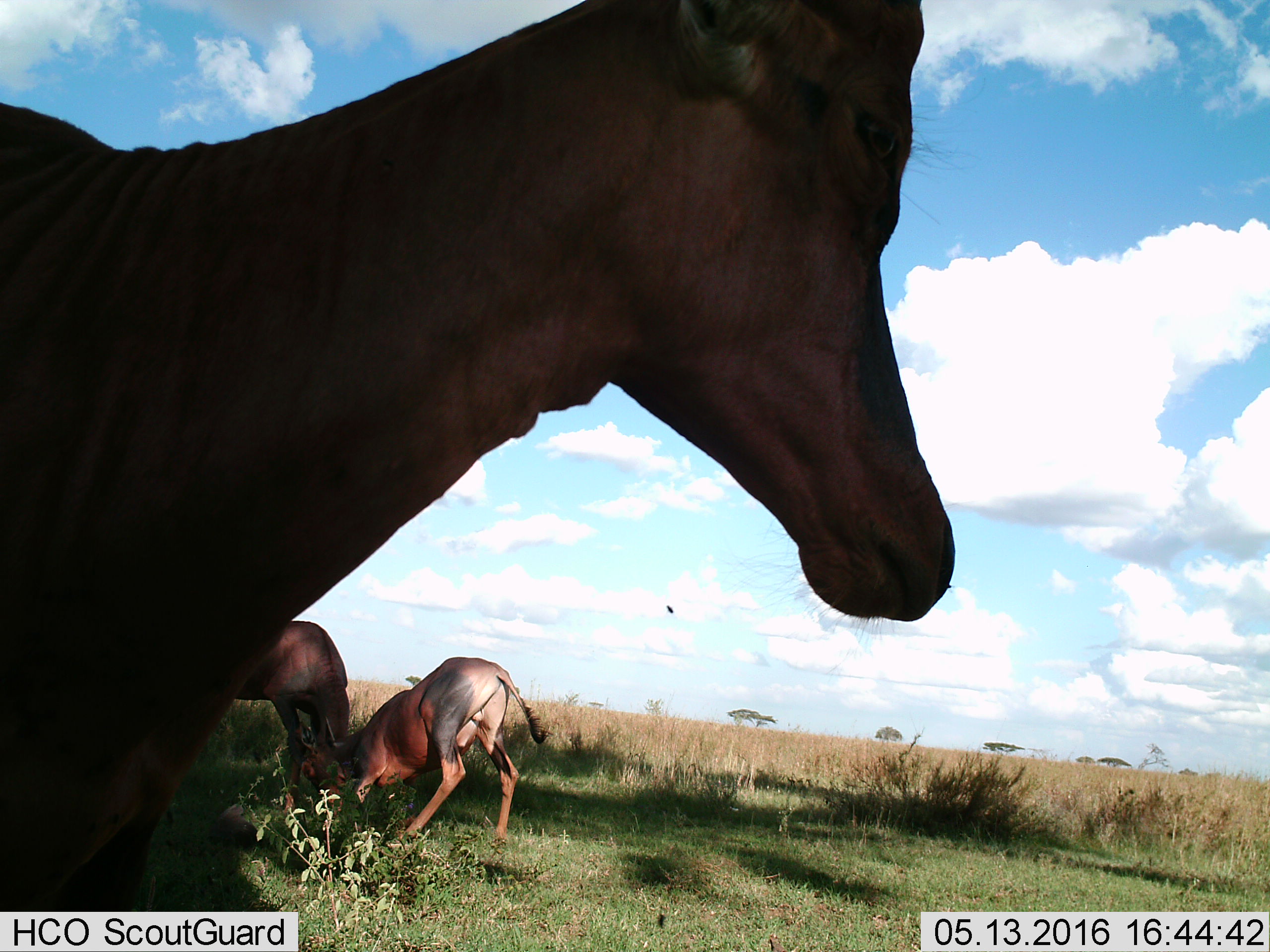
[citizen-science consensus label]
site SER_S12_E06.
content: unidentified animal